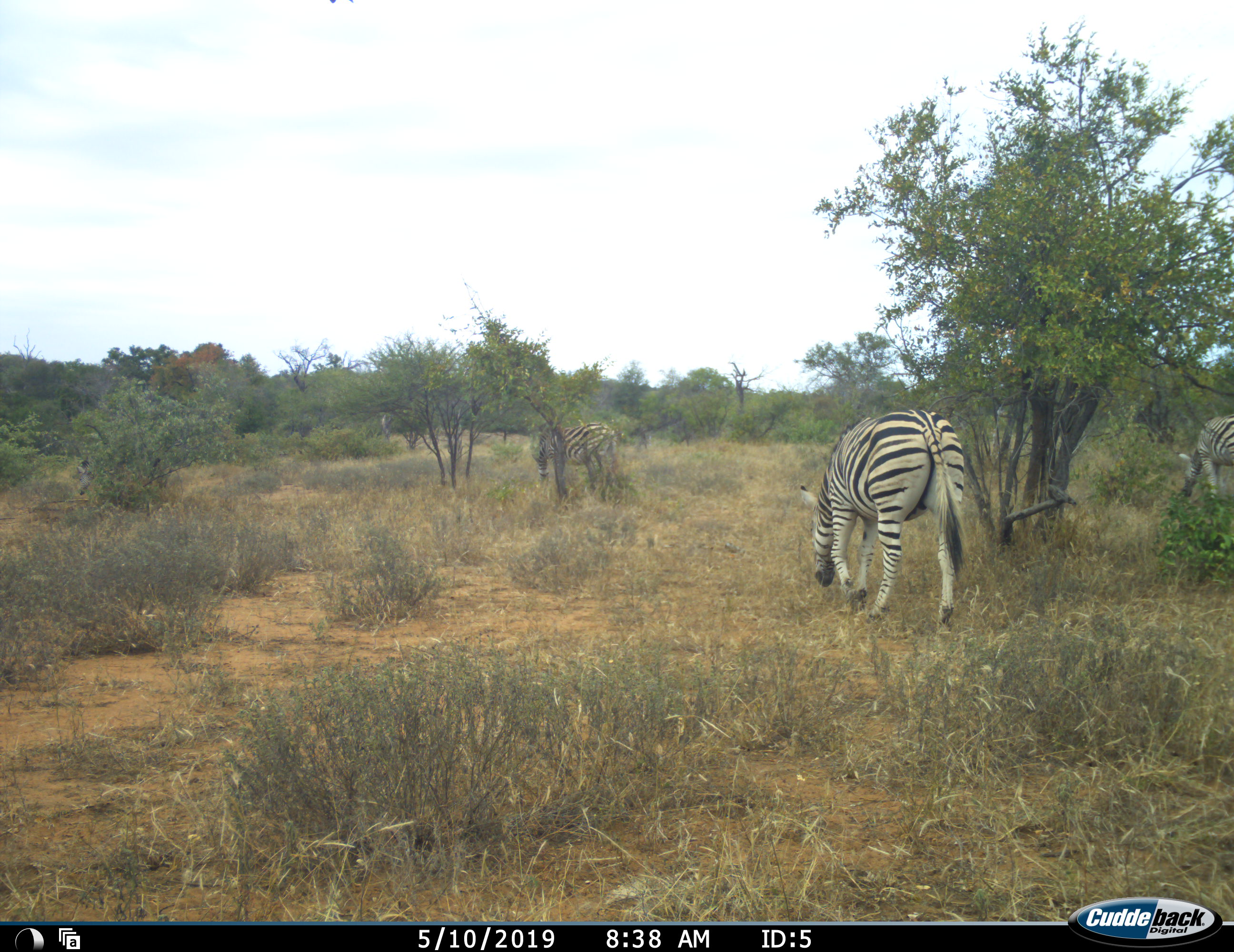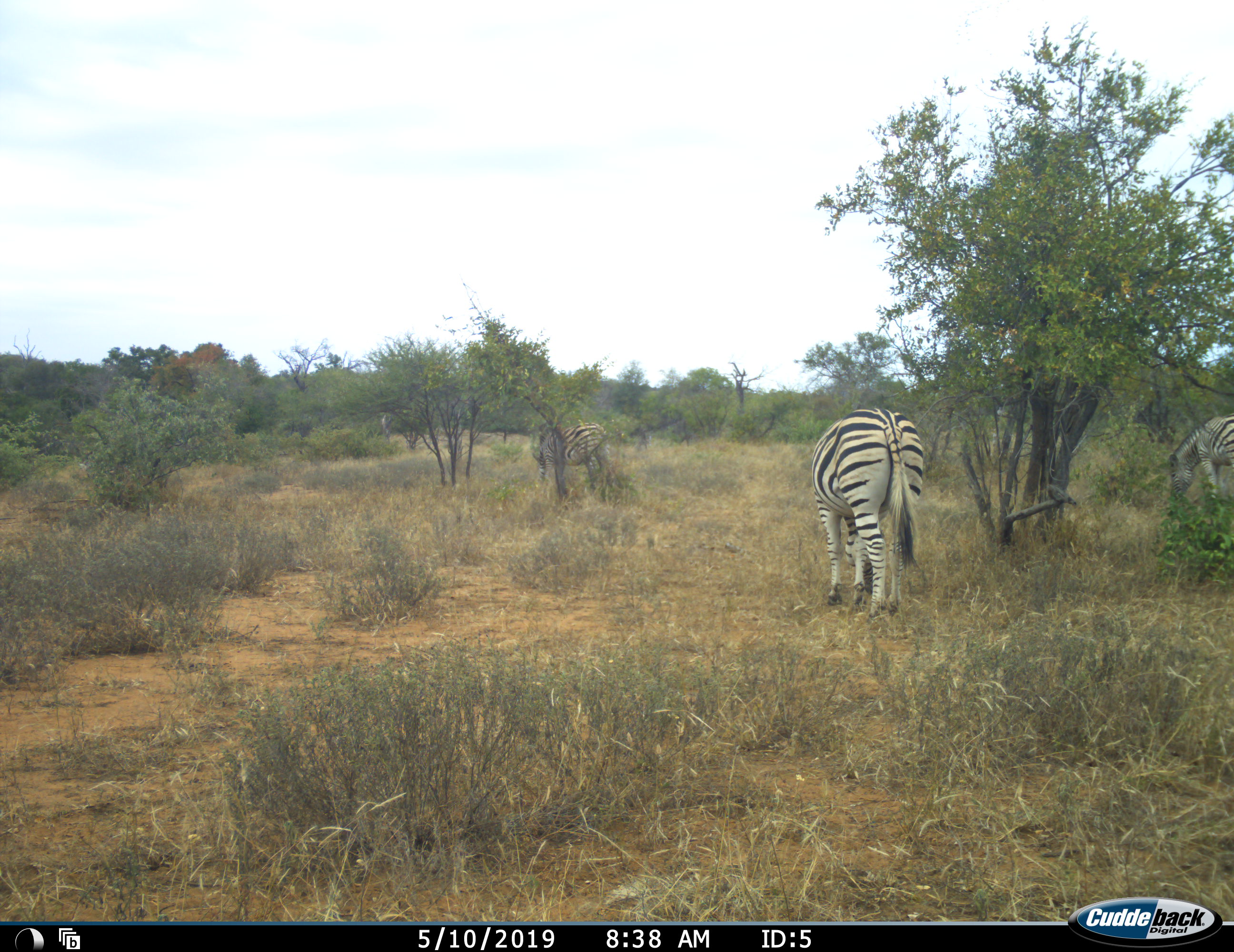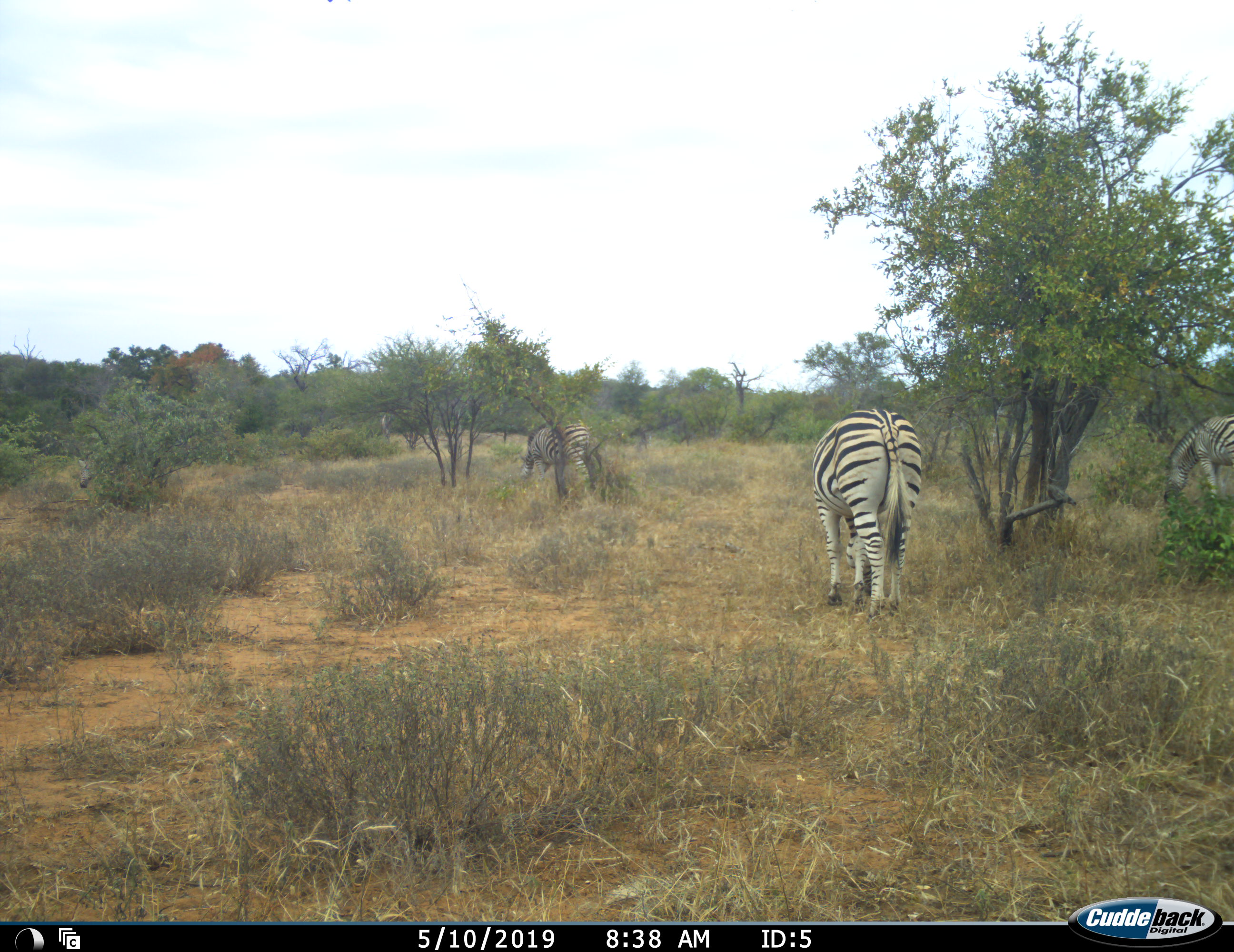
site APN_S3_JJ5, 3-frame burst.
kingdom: Animalia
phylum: Chordata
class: Mammalia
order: Perissodactyla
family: Equidae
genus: Equus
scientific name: Equus quagga burchellii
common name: burchell's zebra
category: zebraburchells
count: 3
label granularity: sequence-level